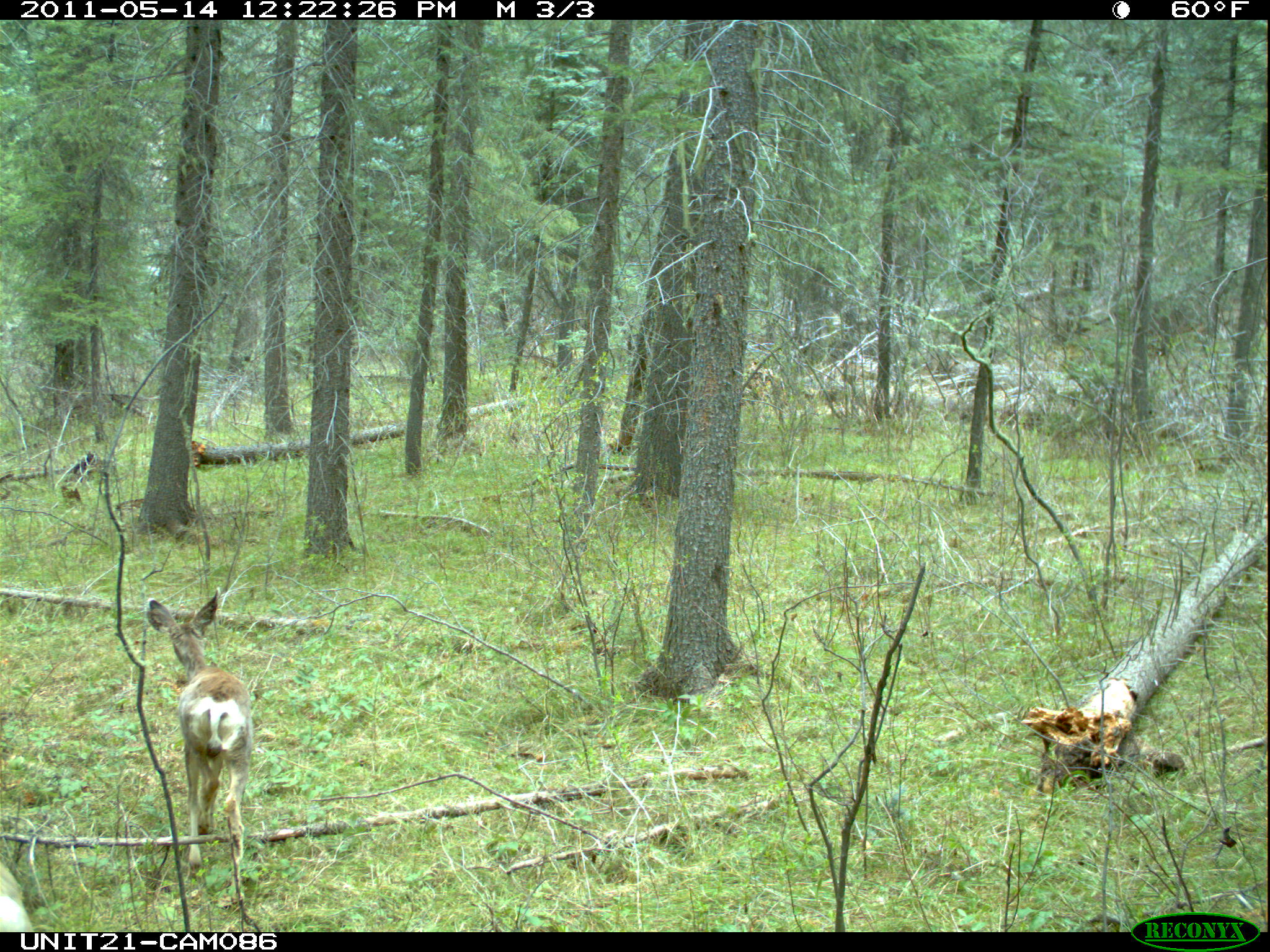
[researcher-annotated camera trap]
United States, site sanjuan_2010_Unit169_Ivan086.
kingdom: Animalia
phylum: Chordata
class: Mammalia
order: Artiodactyla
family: Cervidae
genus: Odocoileus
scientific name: Odocoileus hemionus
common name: mule deer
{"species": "Odocoileus hemionus (mule deer)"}